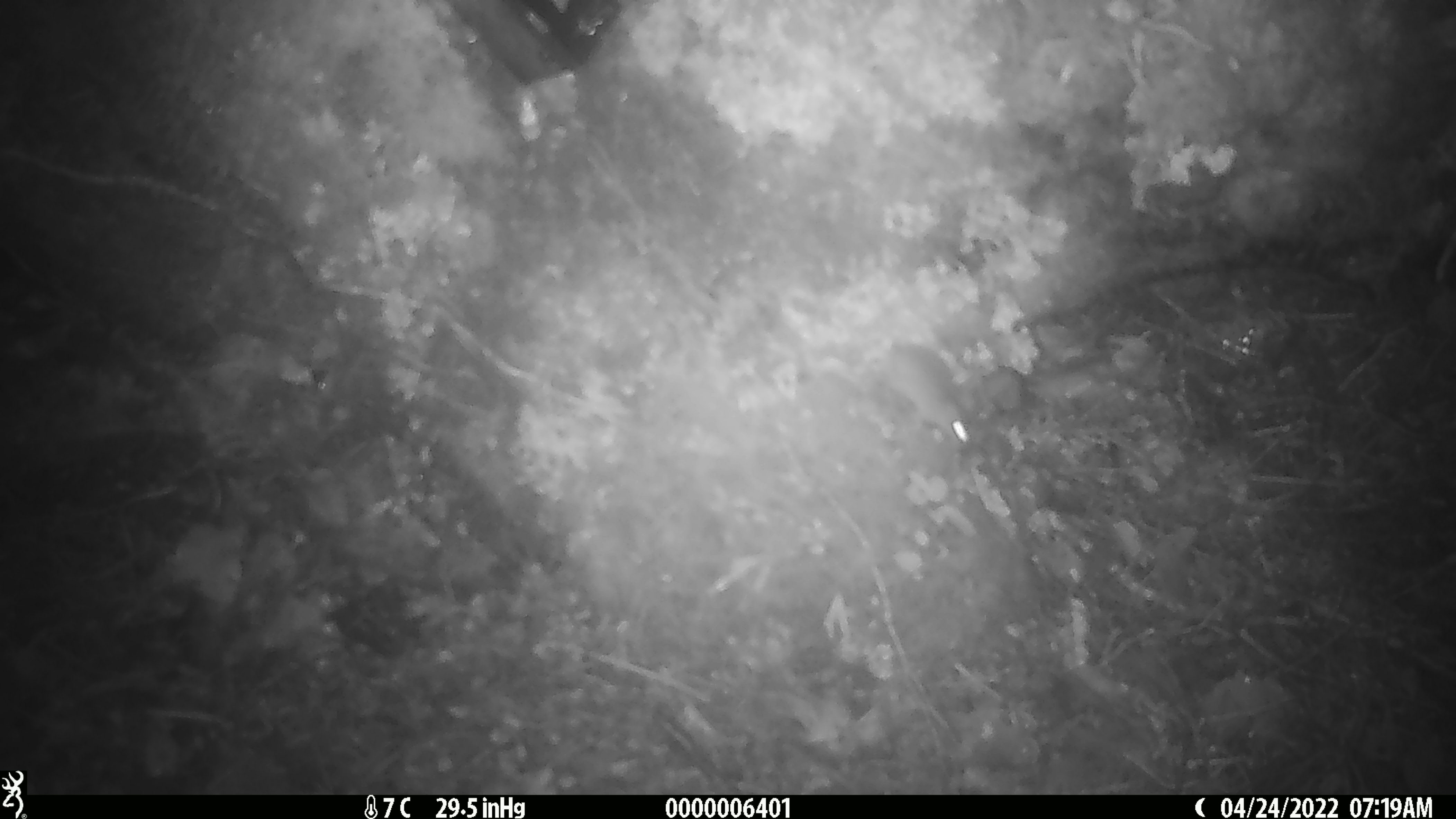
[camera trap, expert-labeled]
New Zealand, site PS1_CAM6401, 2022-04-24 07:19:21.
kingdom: Animalia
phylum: Chordata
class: Mammalia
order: Rodentia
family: Muridae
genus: Mus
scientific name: Mus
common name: mouse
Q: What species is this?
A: Mouse (Mus).